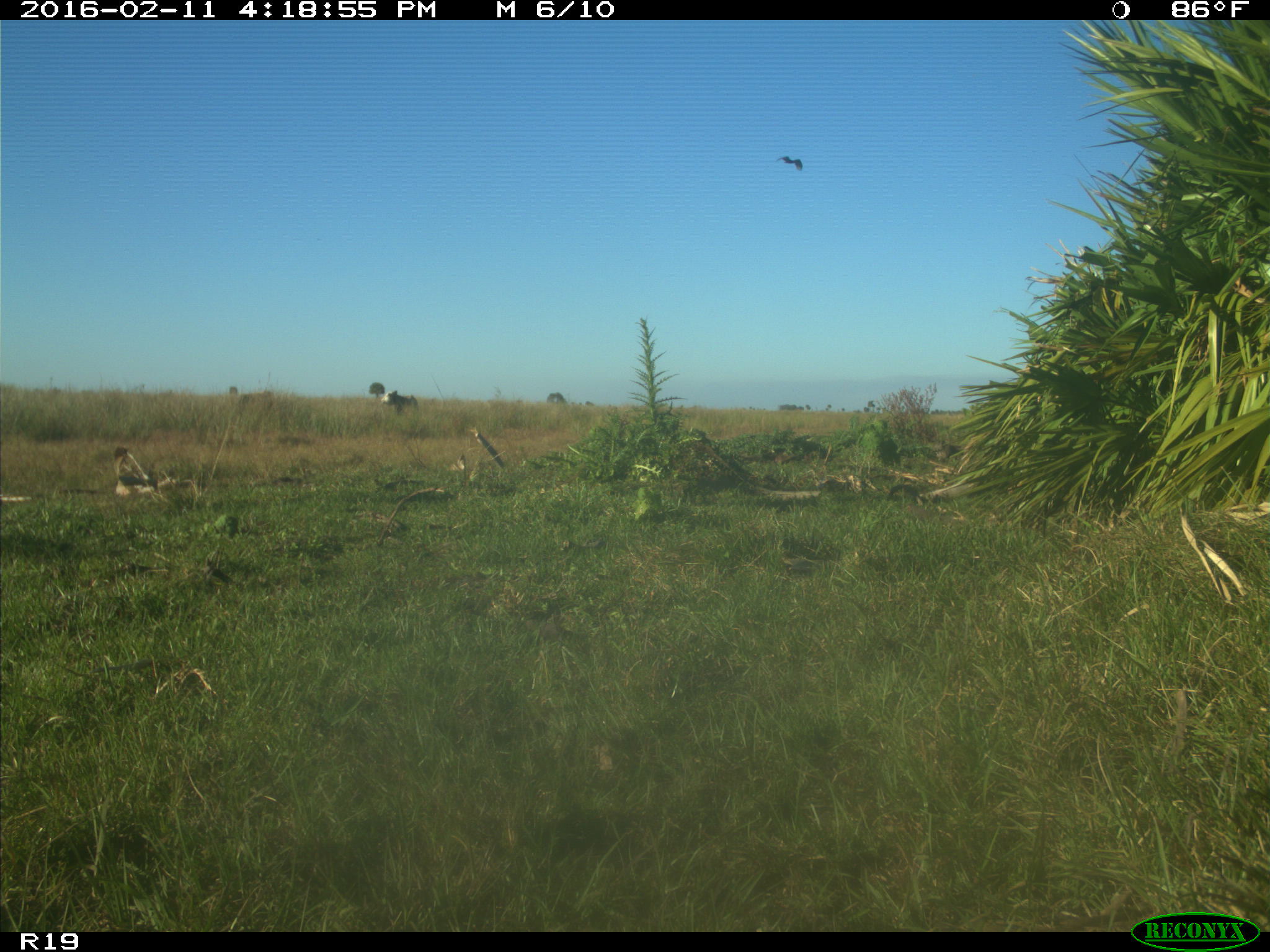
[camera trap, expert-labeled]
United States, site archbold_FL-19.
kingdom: Animalia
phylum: Chordata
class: Mammalia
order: Artiodactyla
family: Bovidae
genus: Bos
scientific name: Bos taurus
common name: domestic cow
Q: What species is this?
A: Bos taurus (domestic cow).